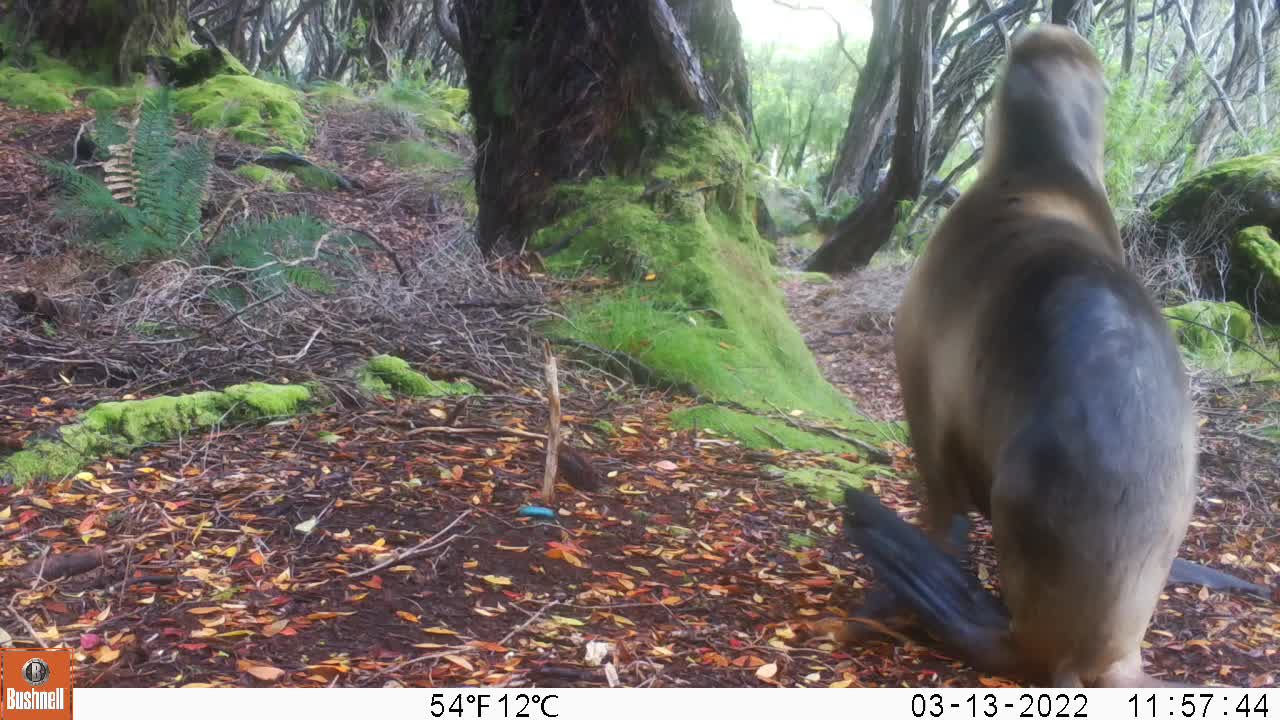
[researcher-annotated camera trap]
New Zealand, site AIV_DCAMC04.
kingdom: Animalia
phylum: Chordata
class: Mammalia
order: Carnivora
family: Otariidae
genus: Phocarctos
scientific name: Phocarctos hookeri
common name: new zealand sea lion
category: sealion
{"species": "sealion (new zealand sea lion) (Phocarctos hookeri)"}